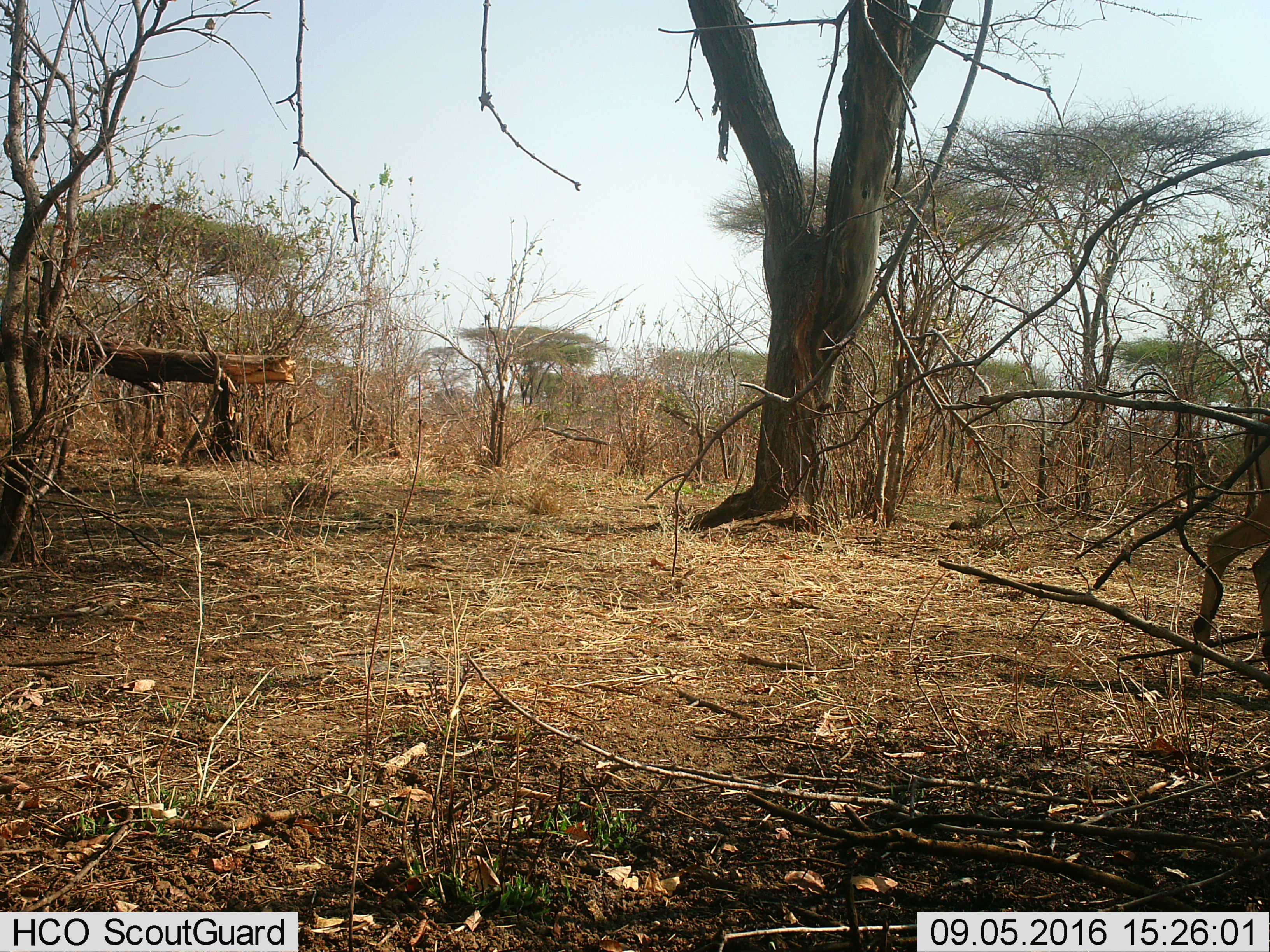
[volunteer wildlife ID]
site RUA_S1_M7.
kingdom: Animalia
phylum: Chordata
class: Mammalia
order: Artiodactyla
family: Bovidae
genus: Aepyceros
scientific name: Aepyceros melampus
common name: impala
Impala (Aepyceros melampus), count 1. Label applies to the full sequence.